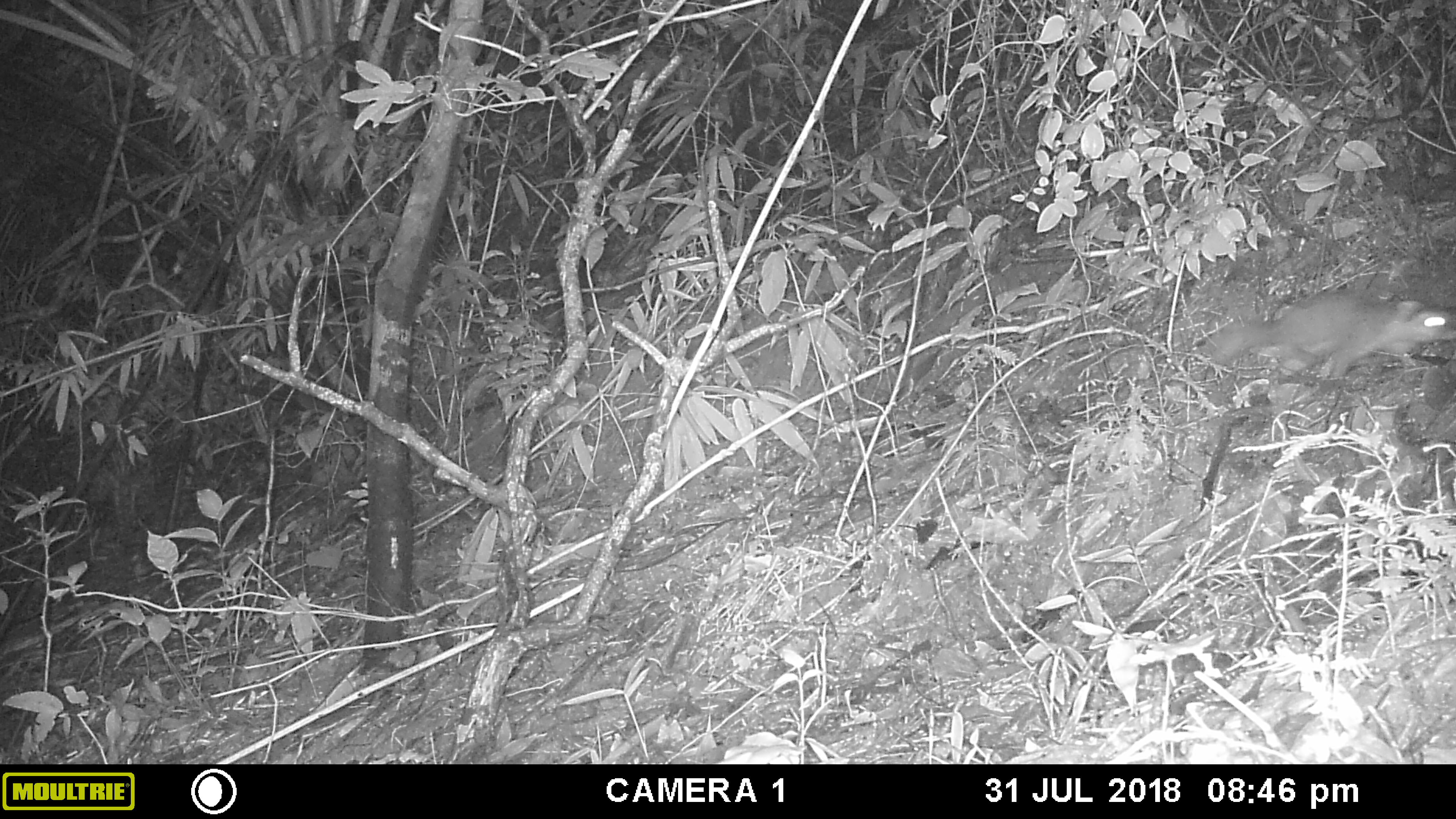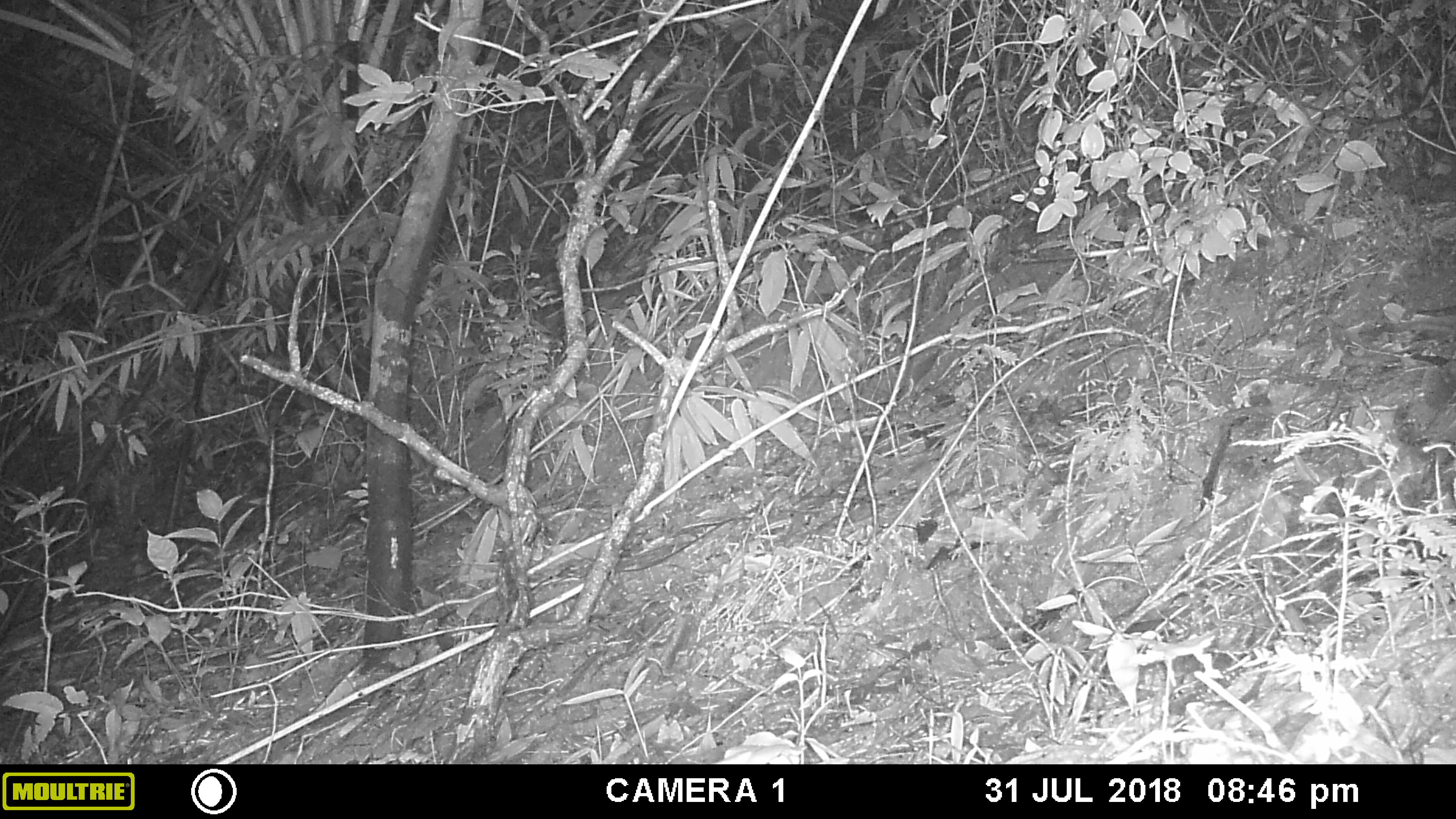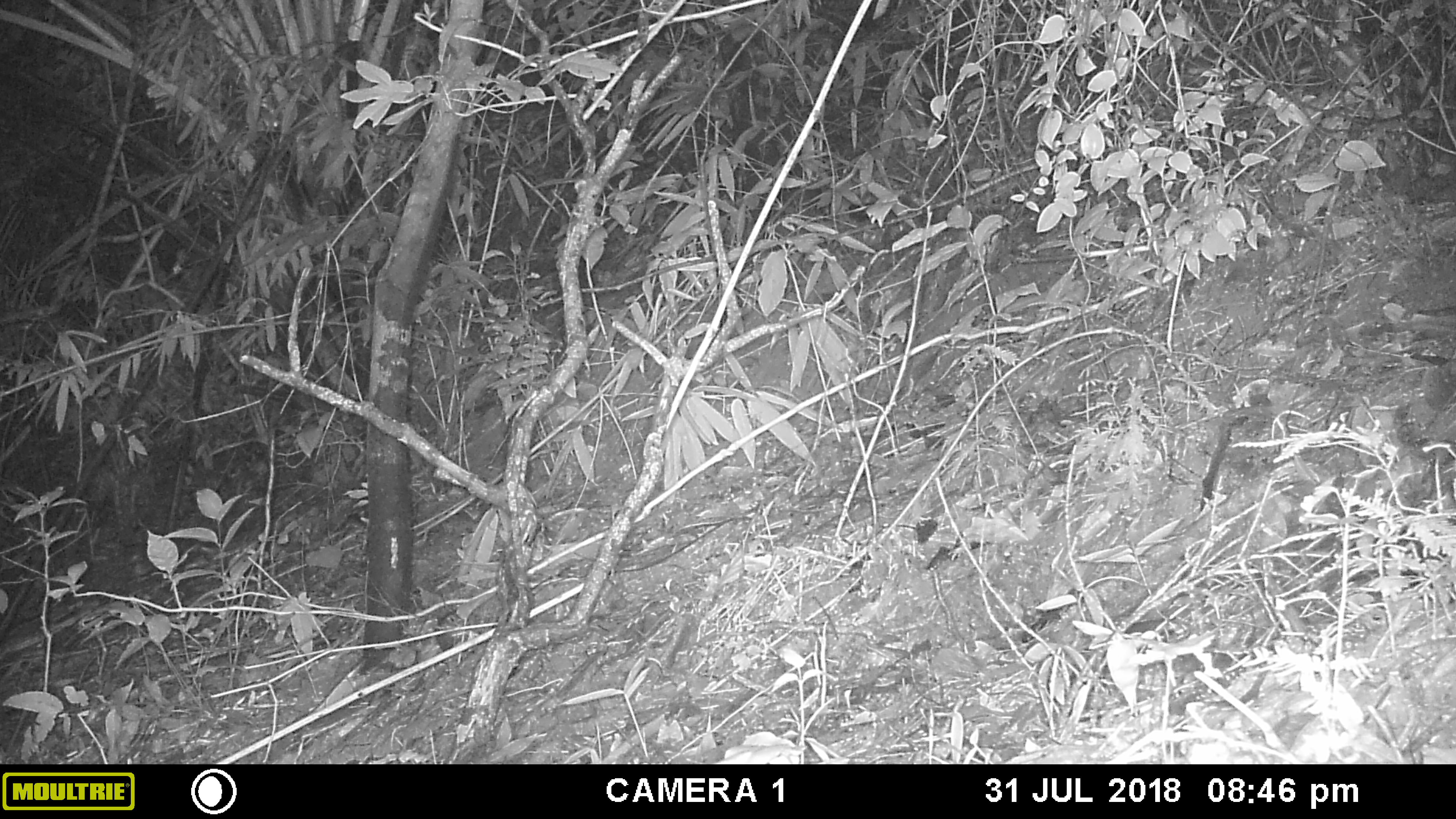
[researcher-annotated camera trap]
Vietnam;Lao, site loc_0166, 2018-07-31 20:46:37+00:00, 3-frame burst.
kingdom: Animalia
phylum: Chordata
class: Mammalia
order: Carnivora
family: Mustelidae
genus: Melogale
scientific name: Melogale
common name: ferret badger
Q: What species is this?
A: Ferret badger (Melogale).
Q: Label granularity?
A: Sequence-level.